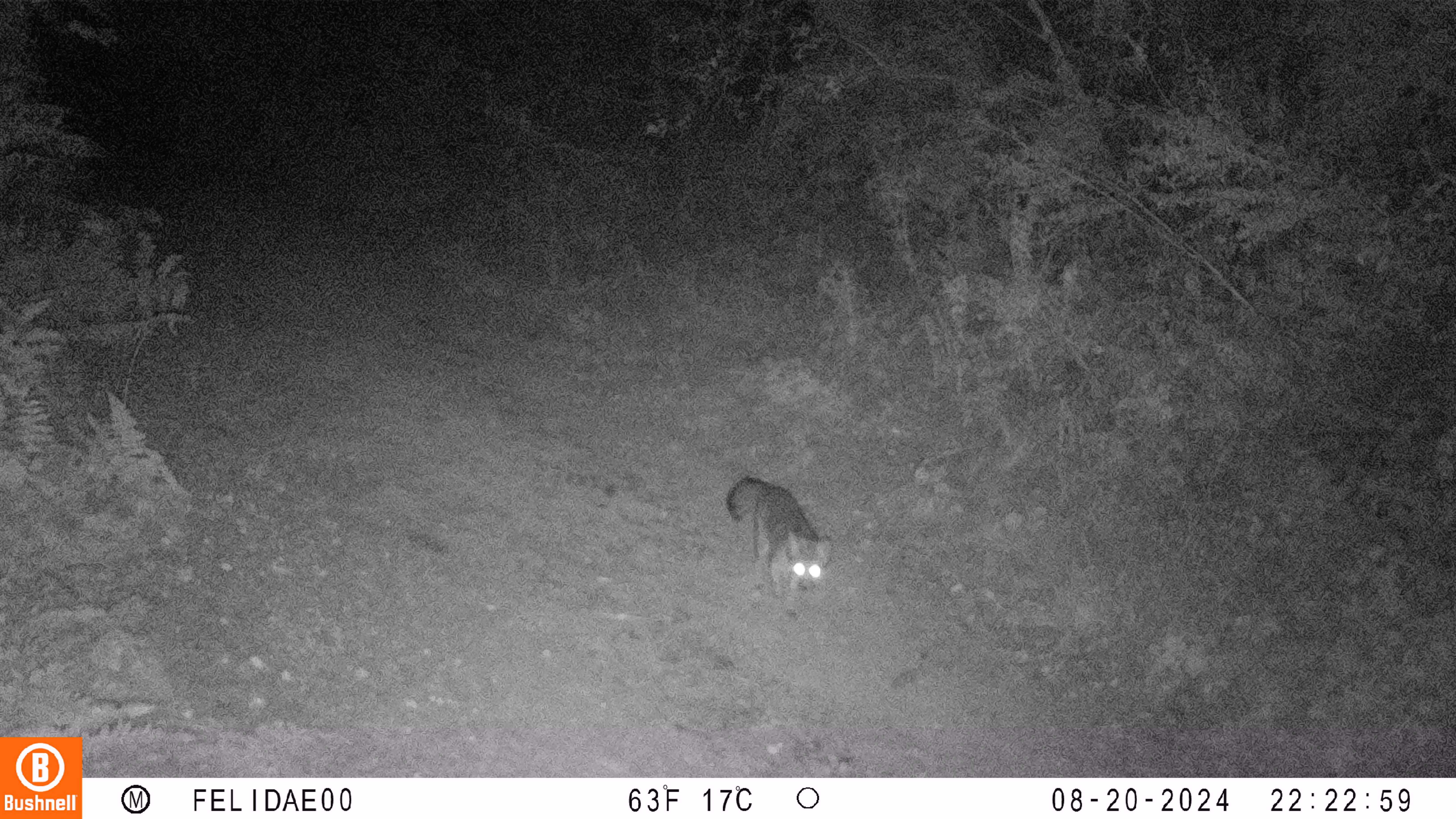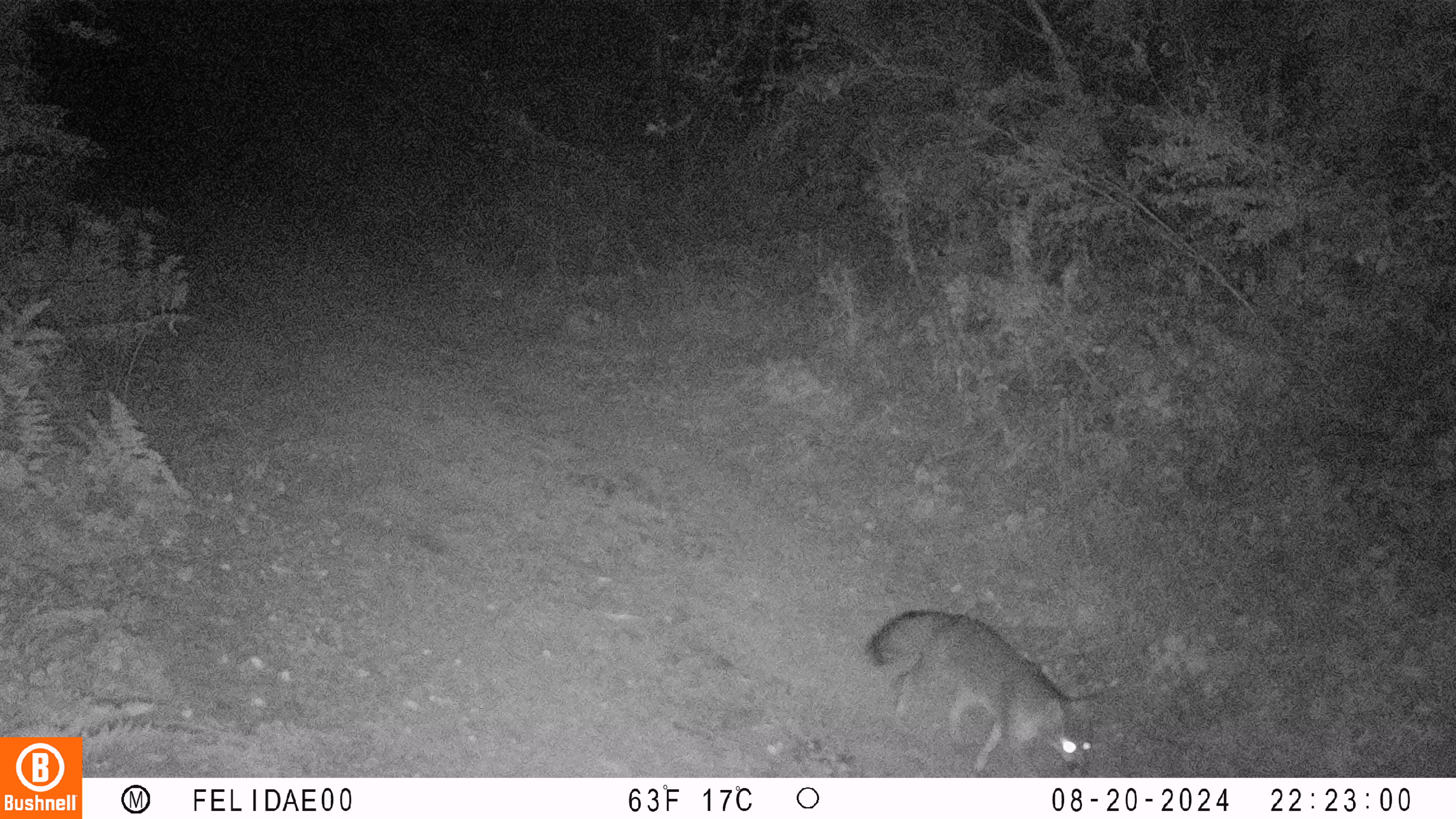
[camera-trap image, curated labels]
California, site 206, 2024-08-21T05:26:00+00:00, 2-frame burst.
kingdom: Animalia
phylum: Chordata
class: Mammalia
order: Carnivora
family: Canidae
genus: Urocyon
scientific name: Urocyon cinereoargenteus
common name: gray fox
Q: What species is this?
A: Gray fox (Urocyon cinereoargenteus).